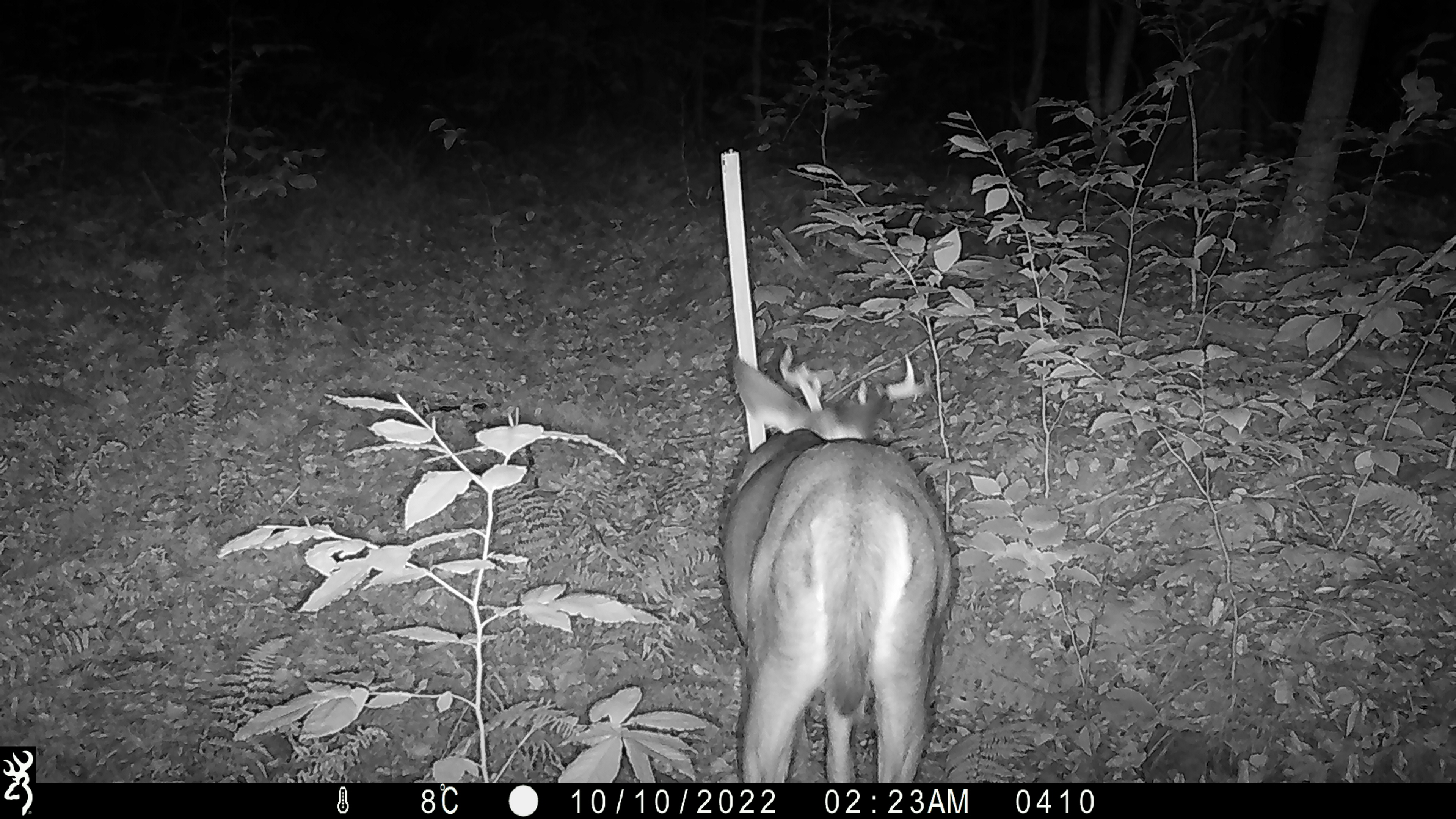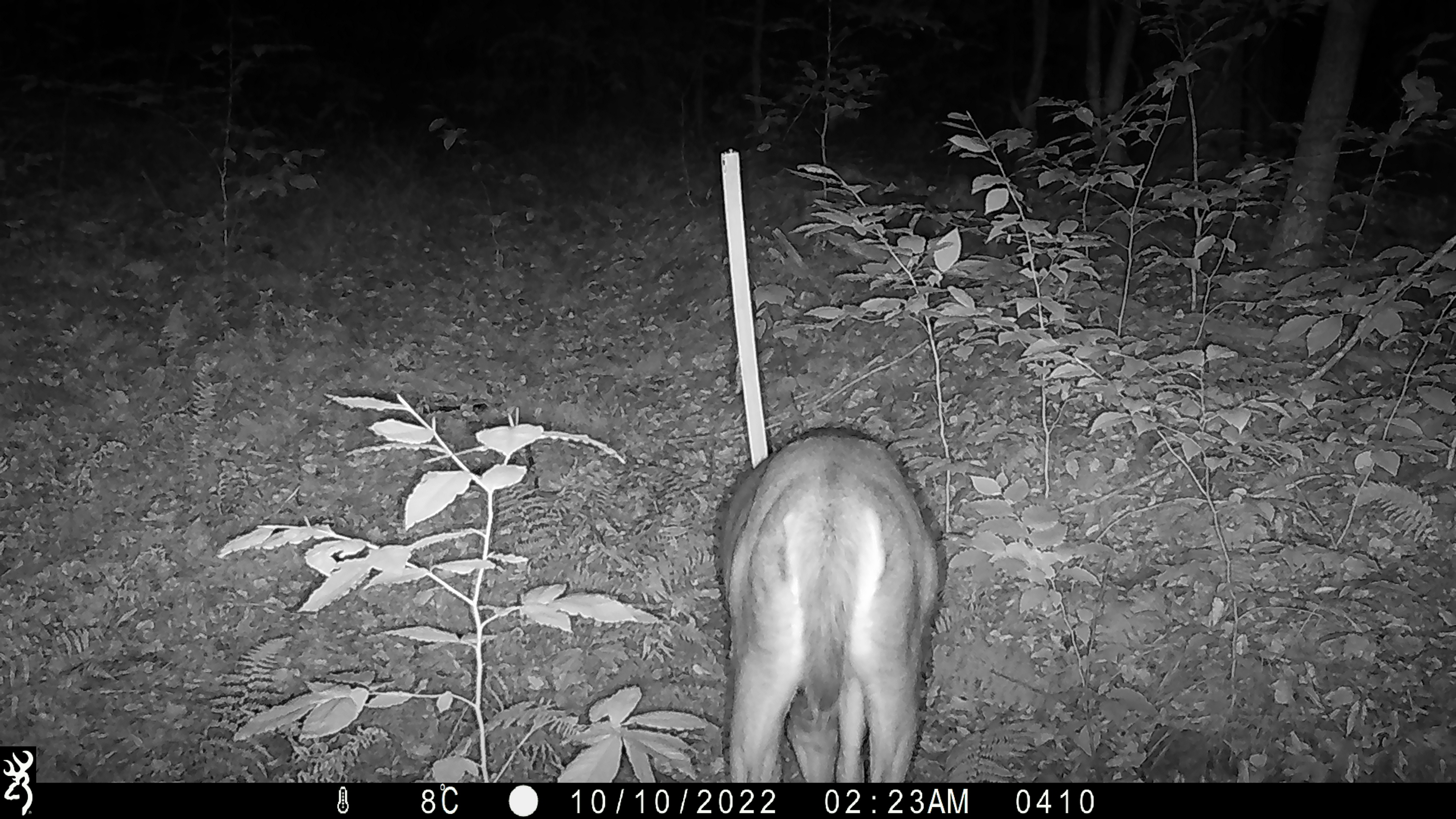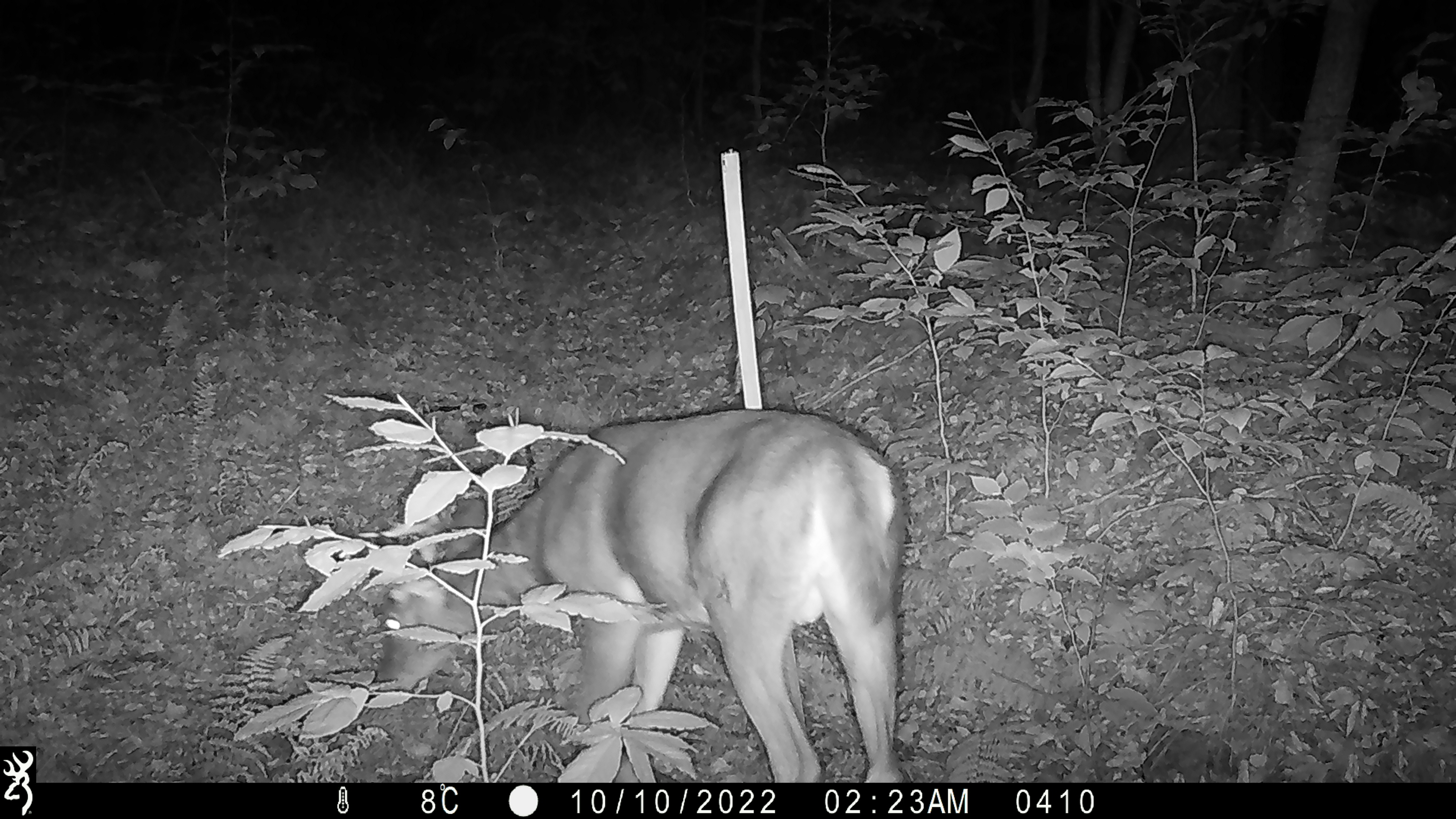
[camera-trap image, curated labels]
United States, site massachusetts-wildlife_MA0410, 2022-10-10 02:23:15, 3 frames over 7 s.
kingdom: Animalia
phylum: Chordata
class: Mammalia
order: Artiodactyla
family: Cervidae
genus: Odocoileus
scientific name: Odocoileus virginianus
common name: white-tailed deer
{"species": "white-tailed deer (Odocoileus virginianus)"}